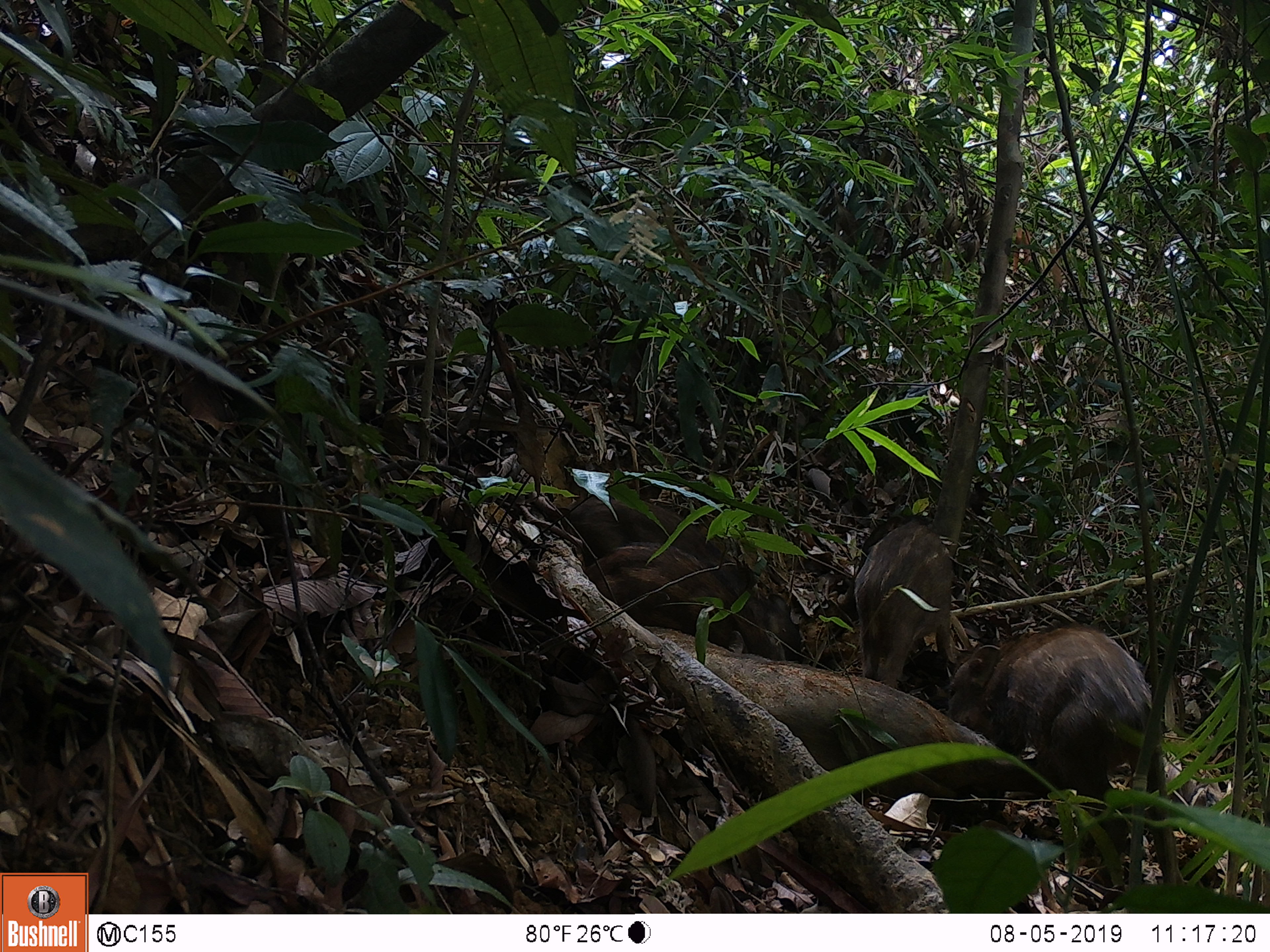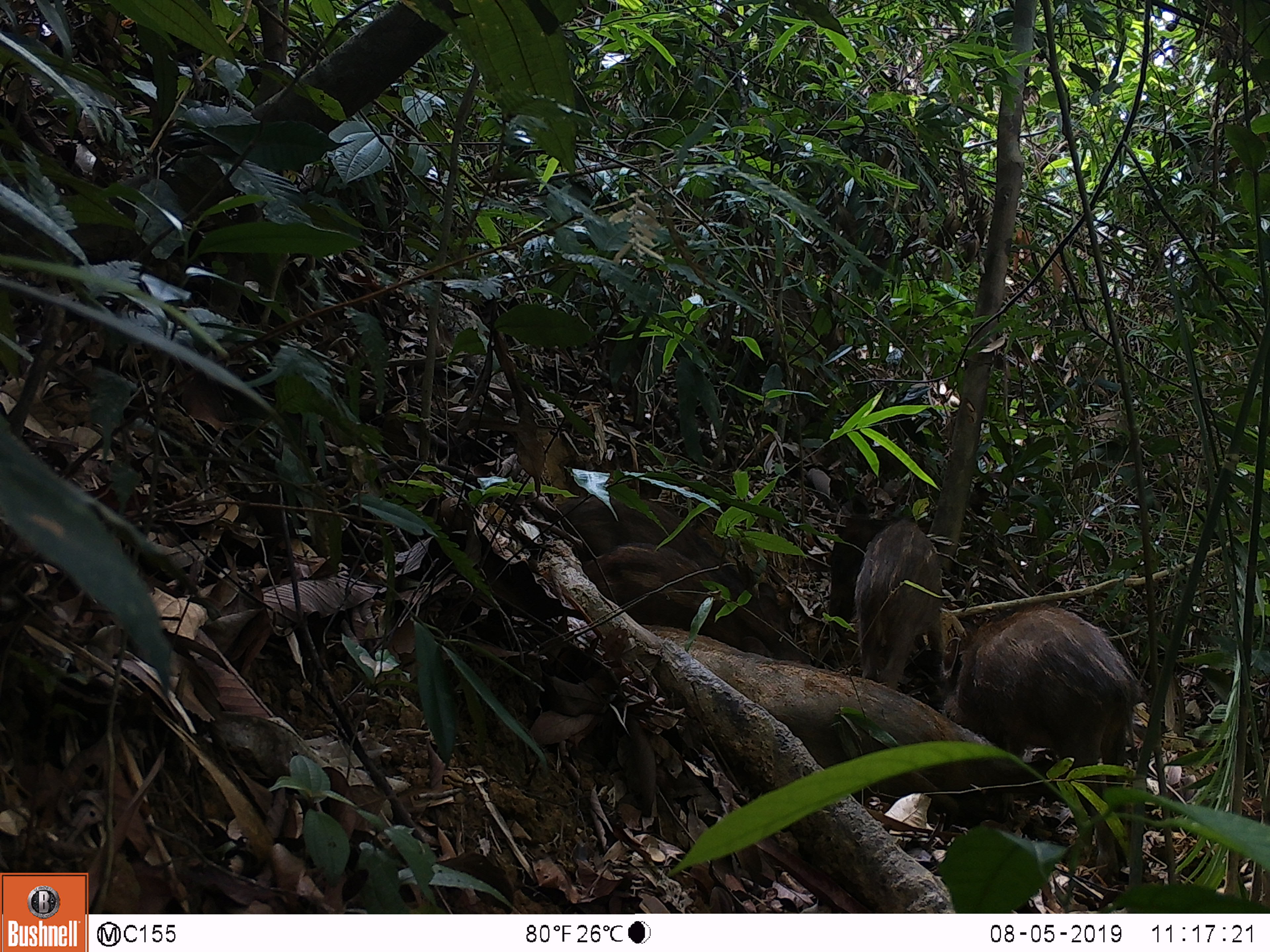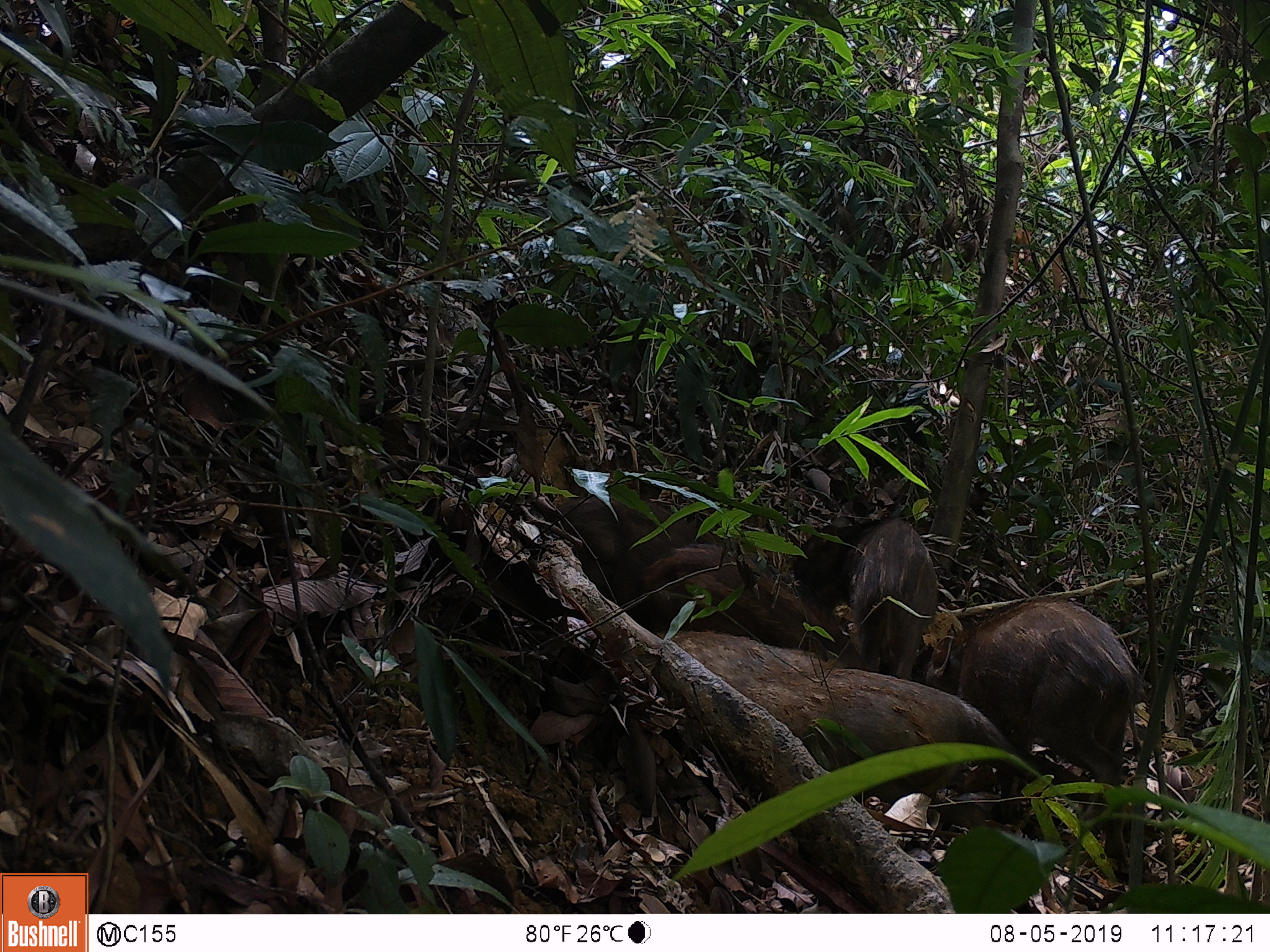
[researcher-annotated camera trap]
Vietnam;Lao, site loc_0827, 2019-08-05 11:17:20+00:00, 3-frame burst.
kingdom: Animalia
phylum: Chordata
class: Mammalia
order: Artiodactyla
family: Suidae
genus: Sus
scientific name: Sus scrofa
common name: eurasian wild pig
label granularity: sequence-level